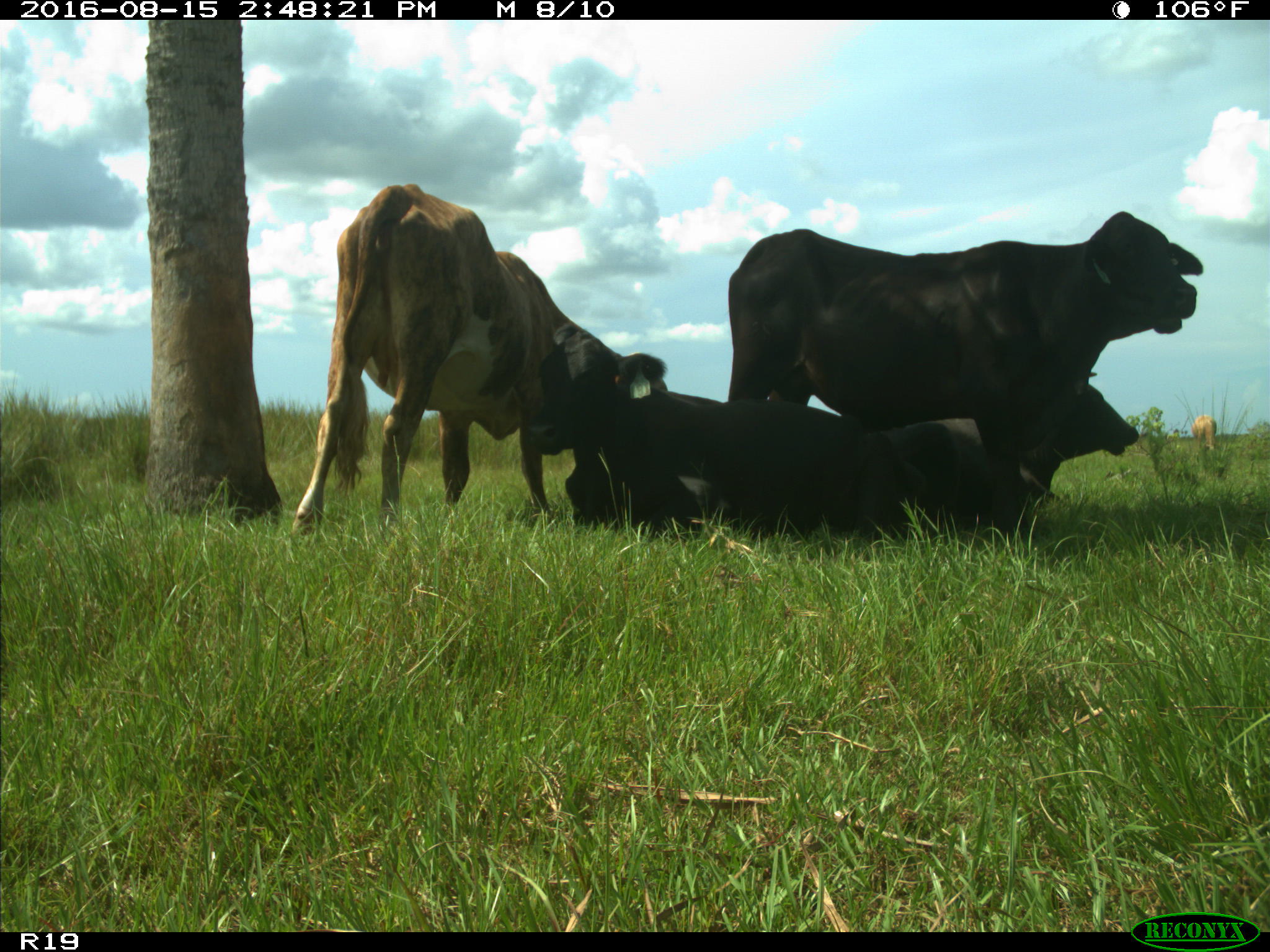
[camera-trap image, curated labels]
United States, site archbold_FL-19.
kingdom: Animalia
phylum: Chordata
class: Mammalia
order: Artiodactyla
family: Bovidae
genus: Bos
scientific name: Bos taurus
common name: domestic cow